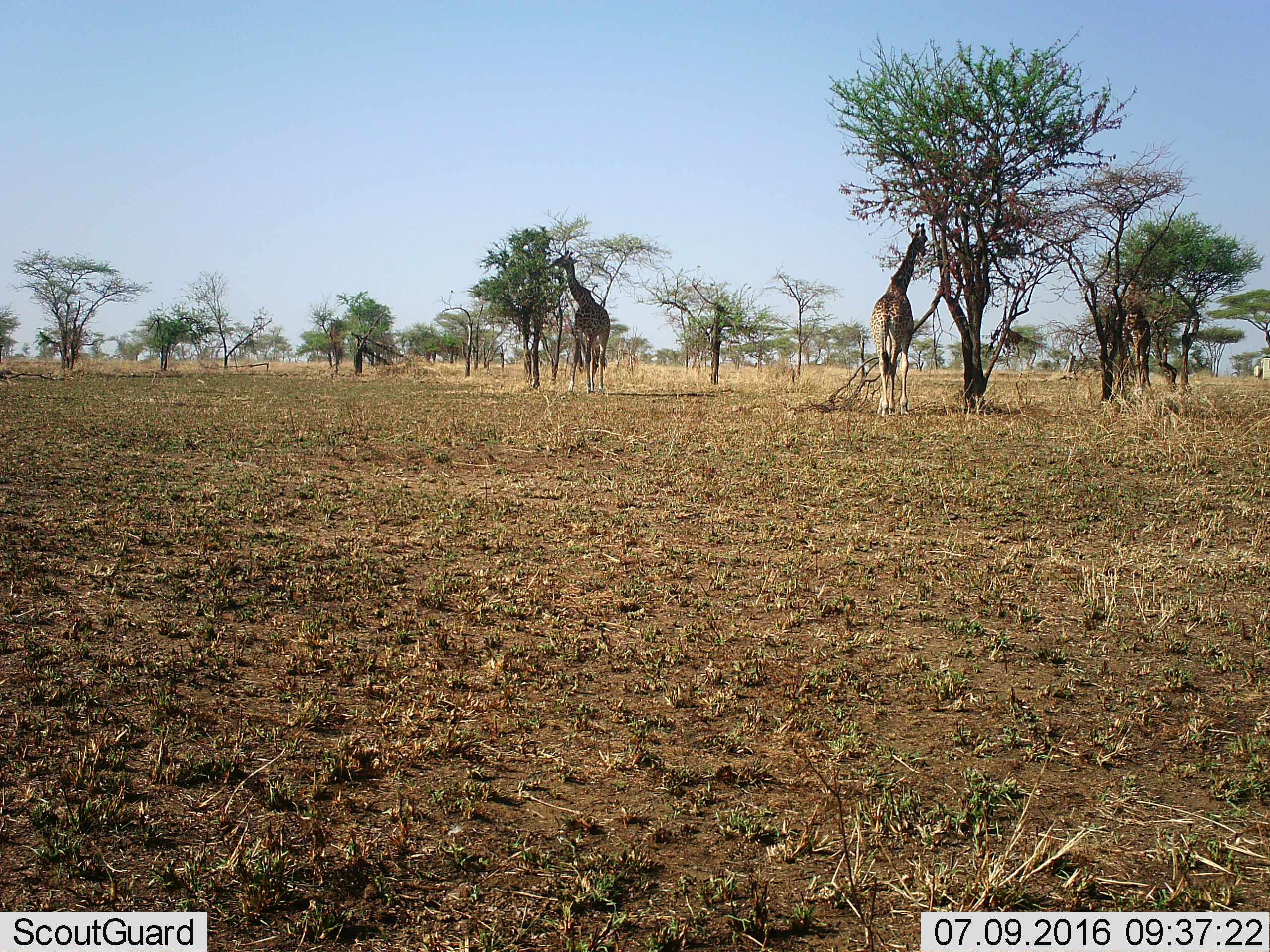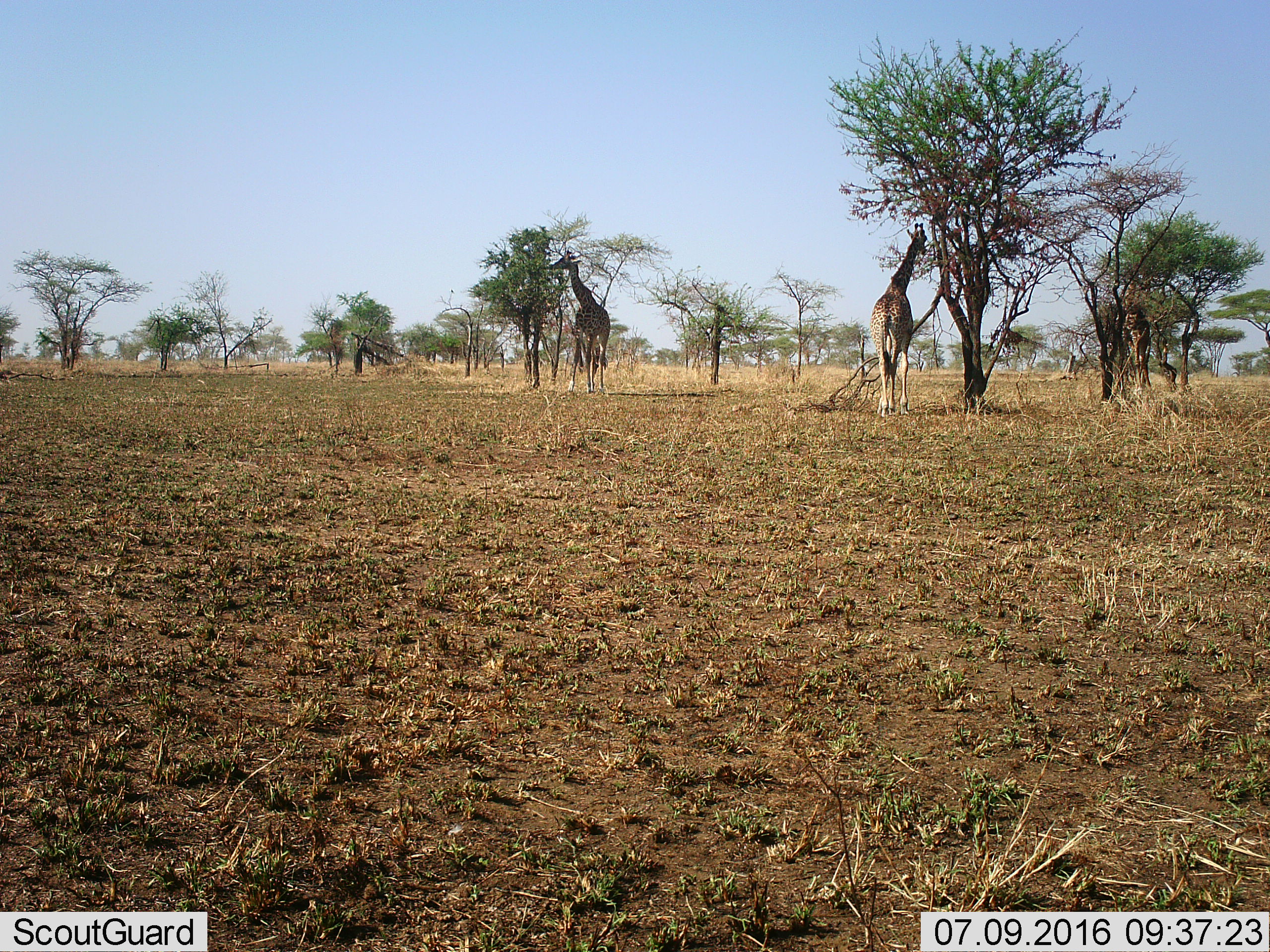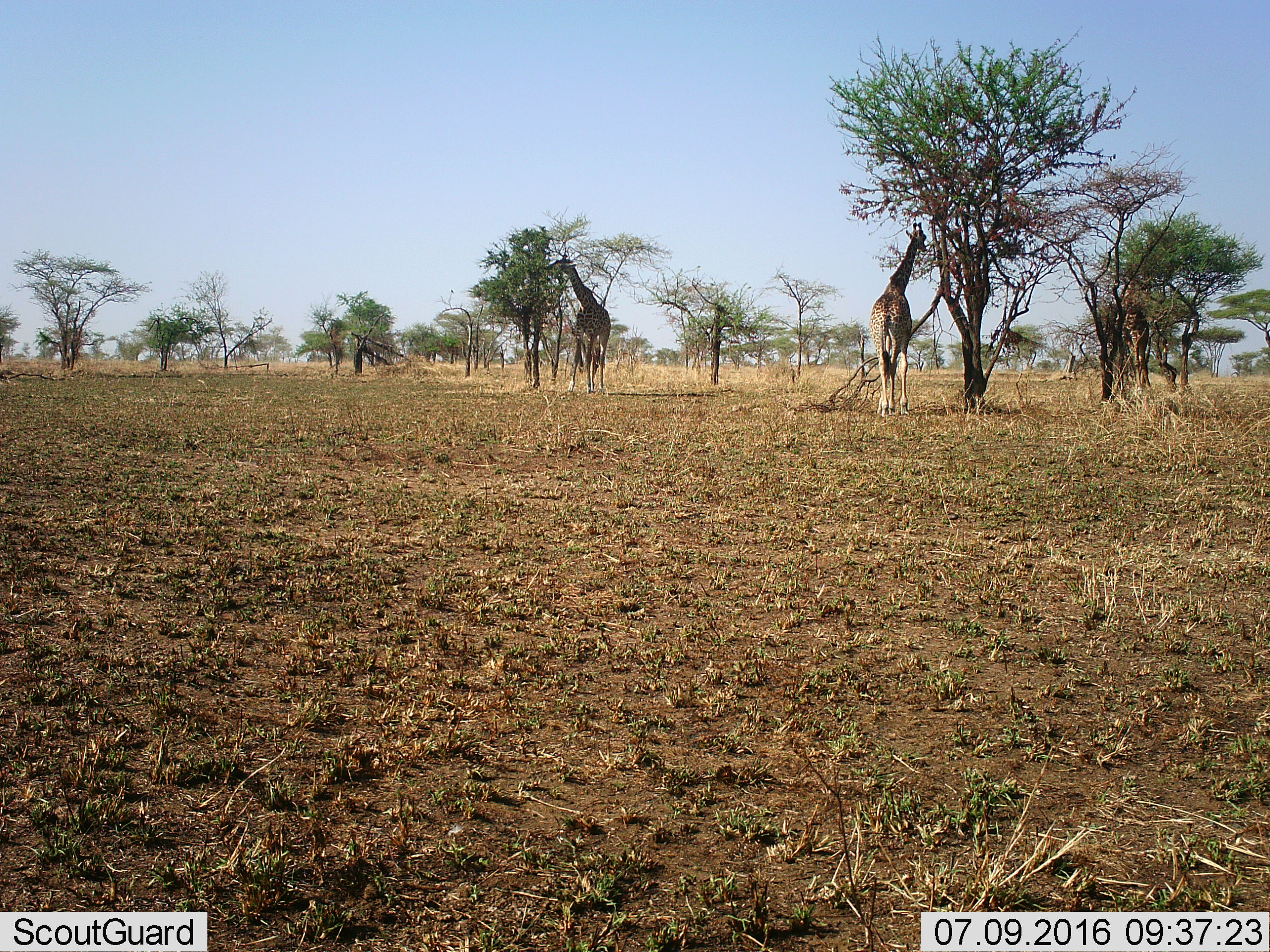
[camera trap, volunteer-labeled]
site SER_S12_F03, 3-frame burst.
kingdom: Animalia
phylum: Chordata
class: Mammalia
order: Artiodactyla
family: Giraffidae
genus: Giraffa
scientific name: Giraffa camelopardalis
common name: giraffe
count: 2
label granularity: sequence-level